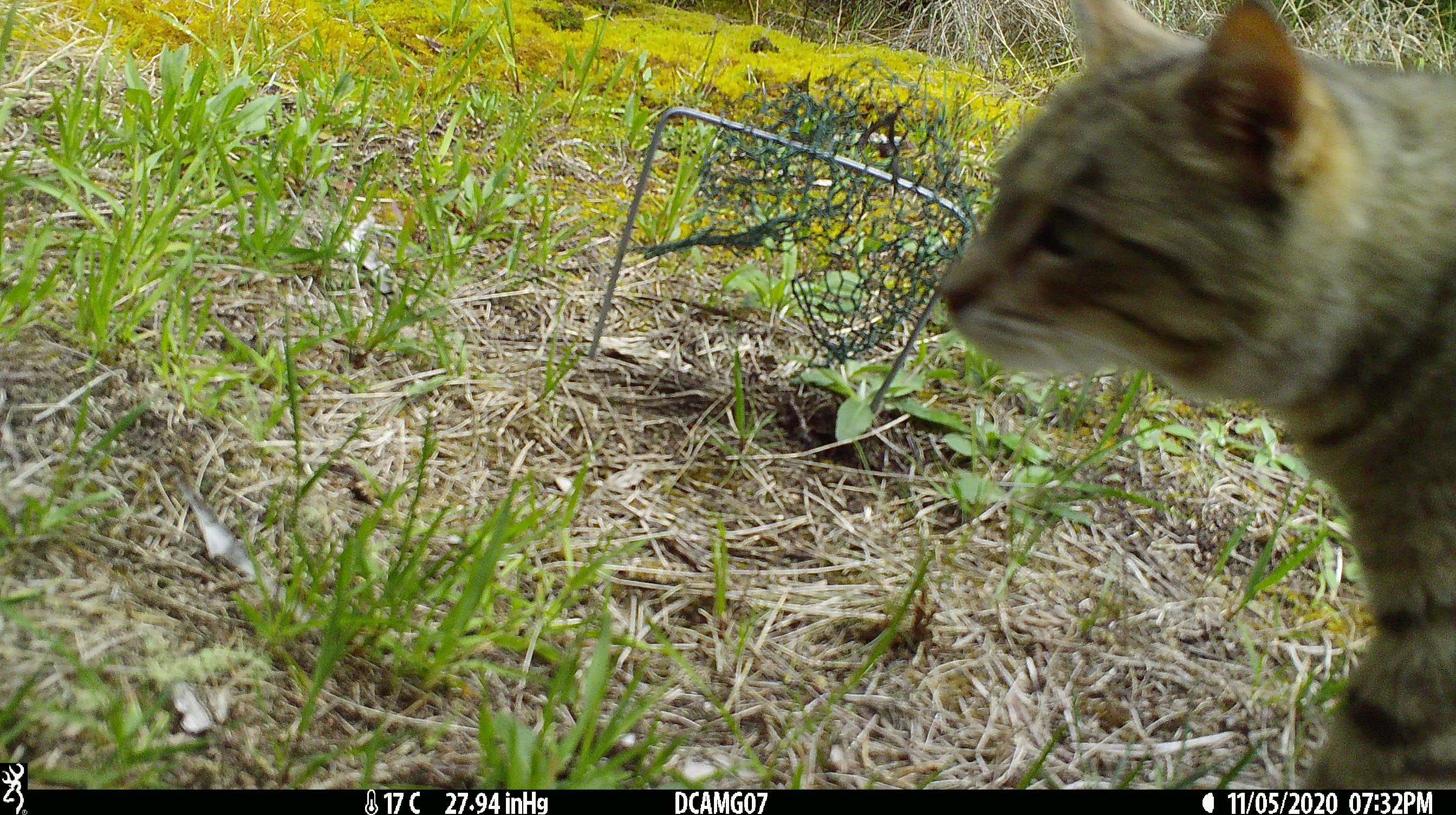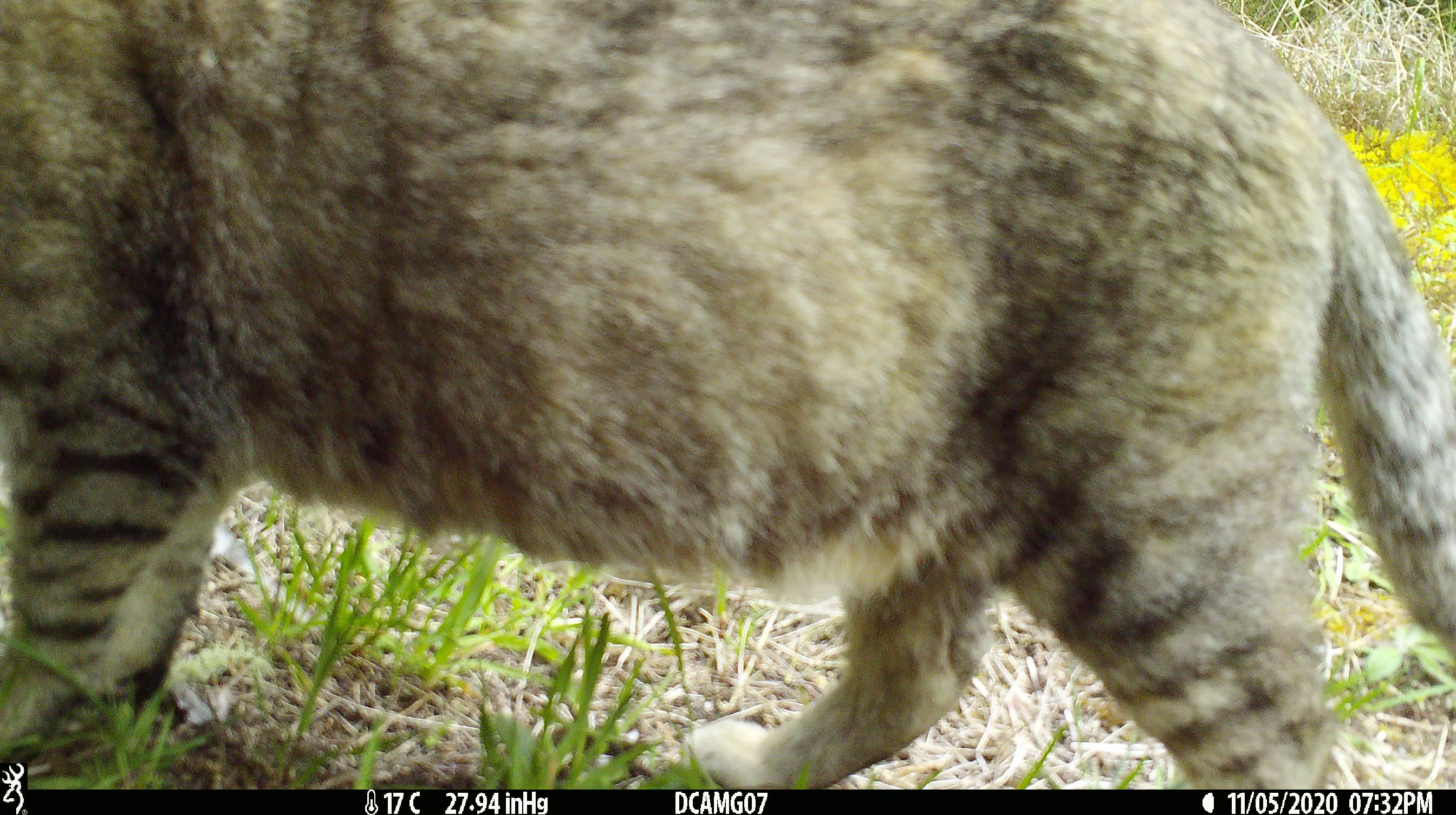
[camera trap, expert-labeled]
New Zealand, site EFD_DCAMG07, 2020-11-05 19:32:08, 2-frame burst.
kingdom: Animalia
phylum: Chordata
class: Mammalia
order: Carnivora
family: Felidae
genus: Felis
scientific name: Felis catus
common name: domestic cat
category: cat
Cat (domestic cat) (Felis catus).